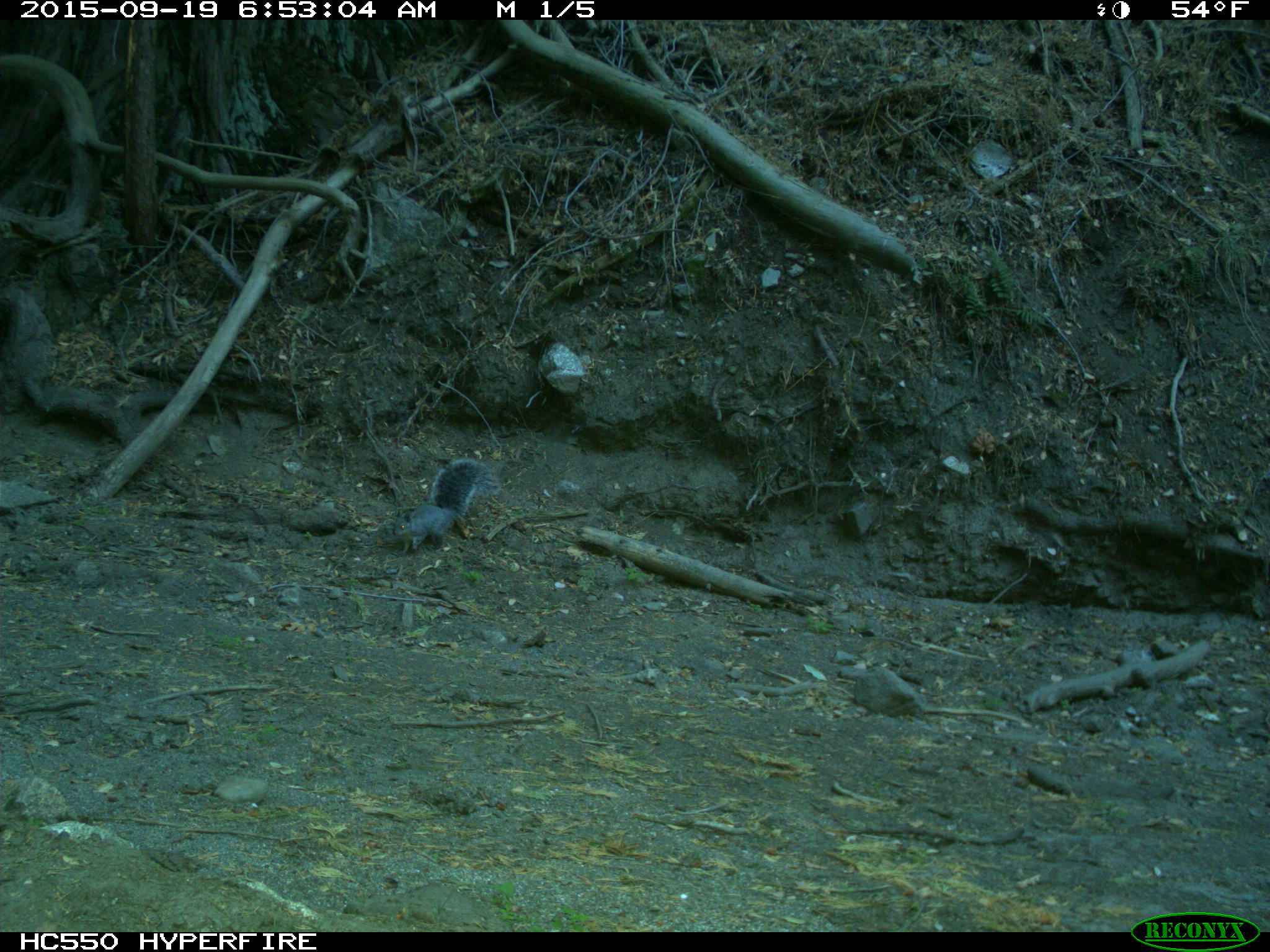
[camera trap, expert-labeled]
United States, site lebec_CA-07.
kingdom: Animalia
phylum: Chordata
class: Mammalia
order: Rodentia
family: Sciuridae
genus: Sciurus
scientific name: Sciurus carolinensis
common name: eastern gray squirrel